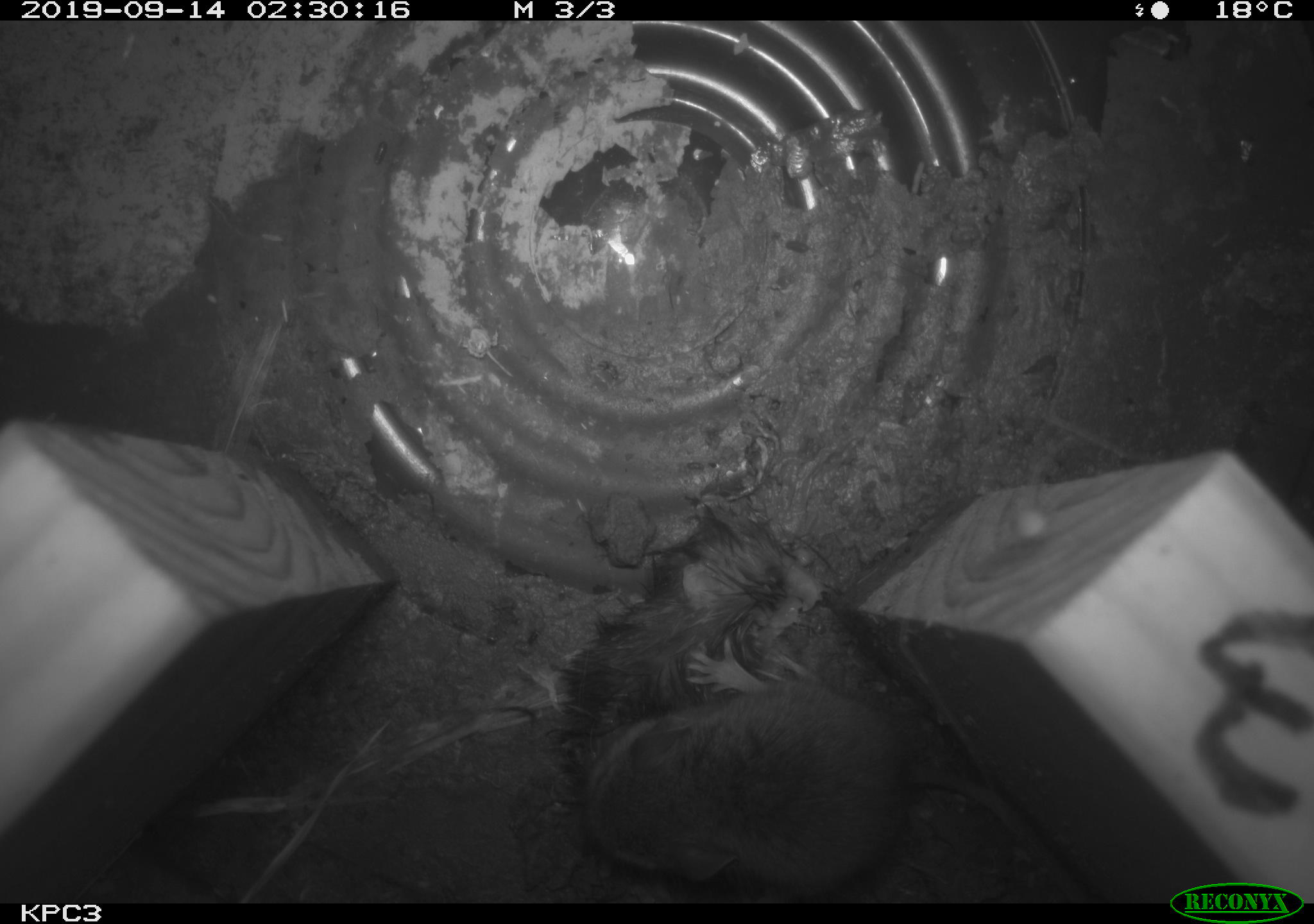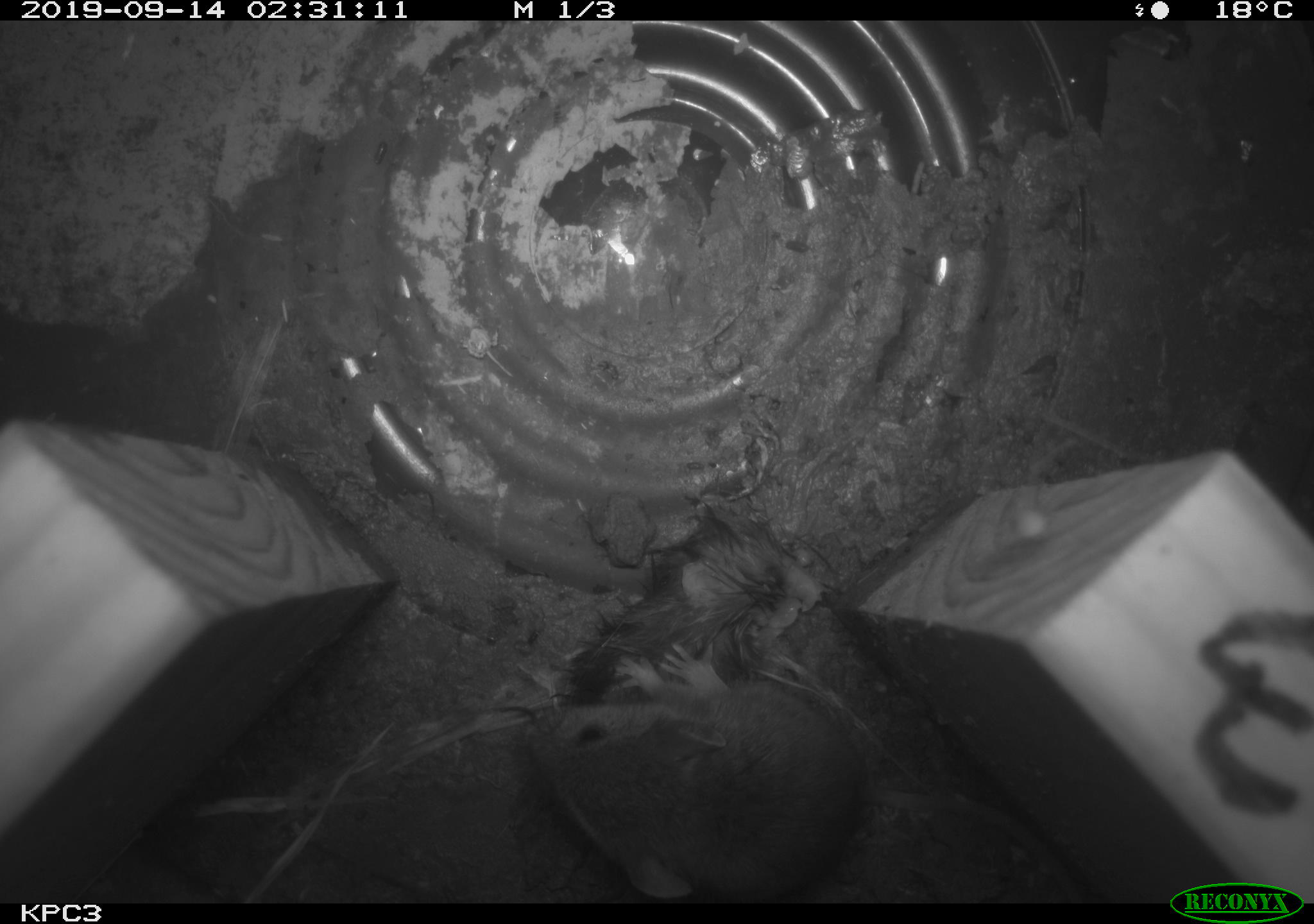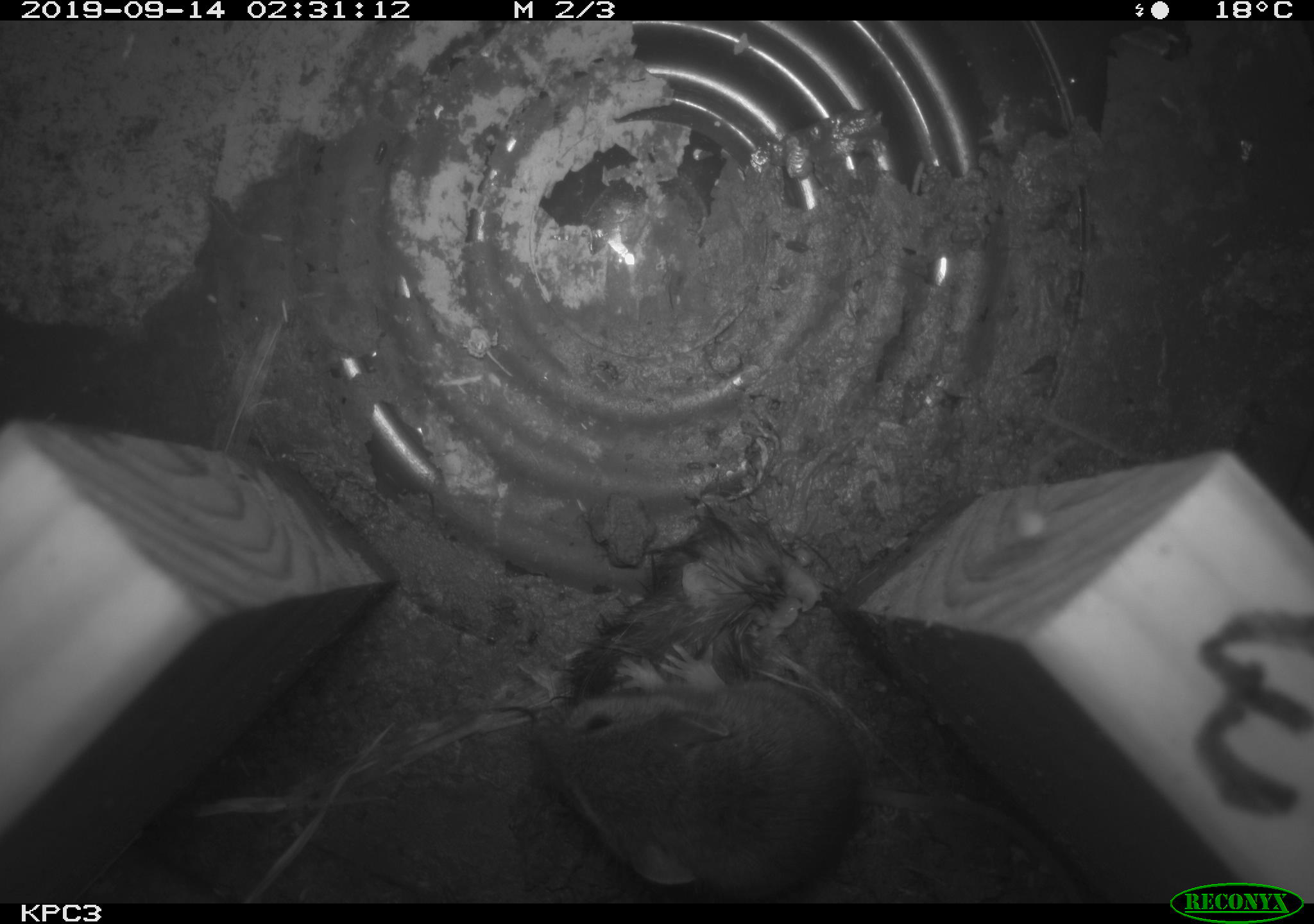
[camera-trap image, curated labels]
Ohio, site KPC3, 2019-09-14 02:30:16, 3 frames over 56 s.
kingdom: Animalia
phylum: Chordata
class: Mammalia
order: Rodentia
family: Cricetidae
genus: Peromyscus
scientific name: Peromyscus leucopus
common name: white-footed mouse